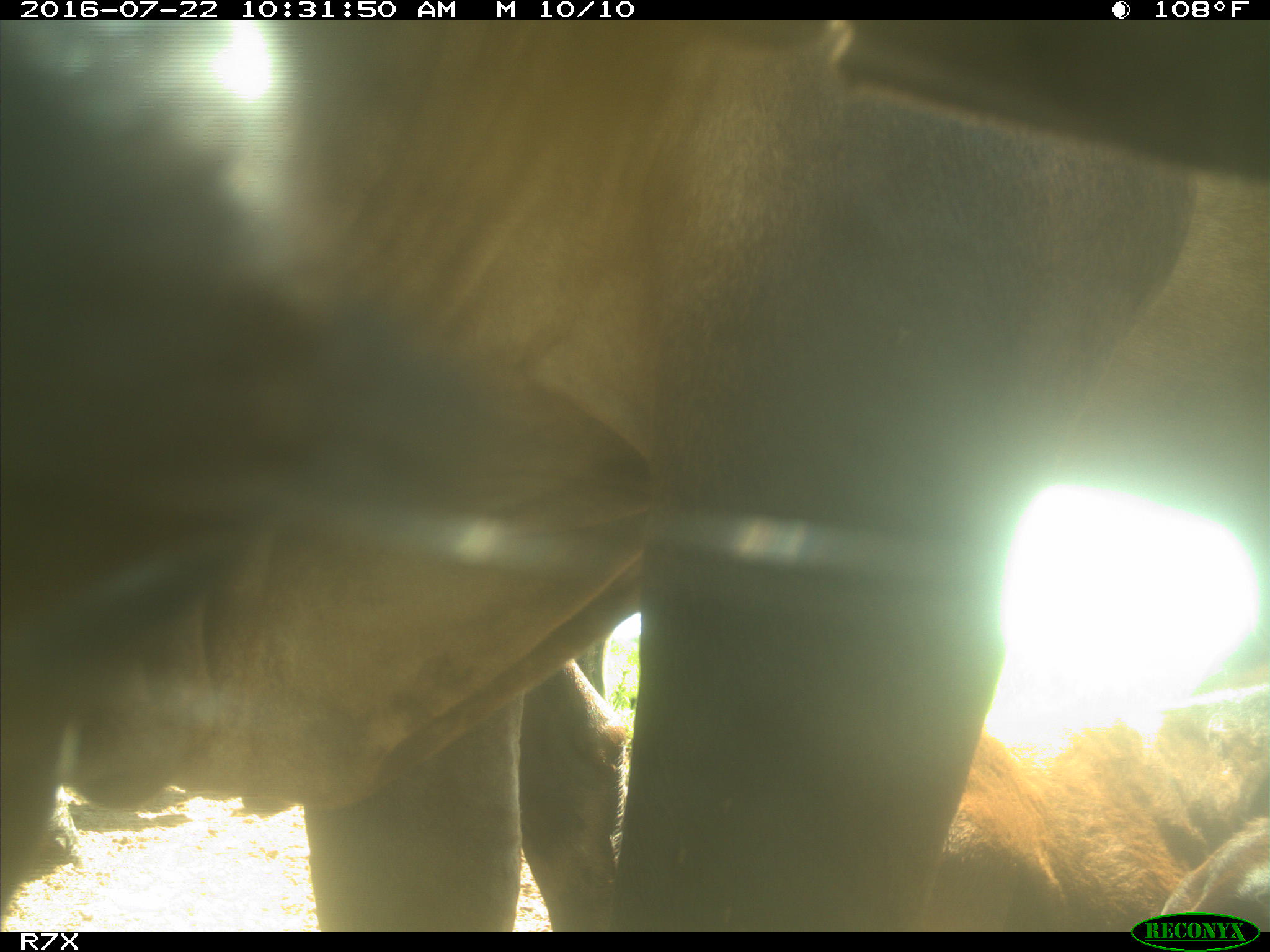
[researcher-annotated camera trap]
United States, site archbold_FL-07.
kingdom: Animalia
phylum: Chordata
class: Mammalia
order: Artiodactyla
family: Bovidae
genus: Bos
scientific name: Bos taurus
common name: domestic cow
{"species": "Bos taurus (domestic cow)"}